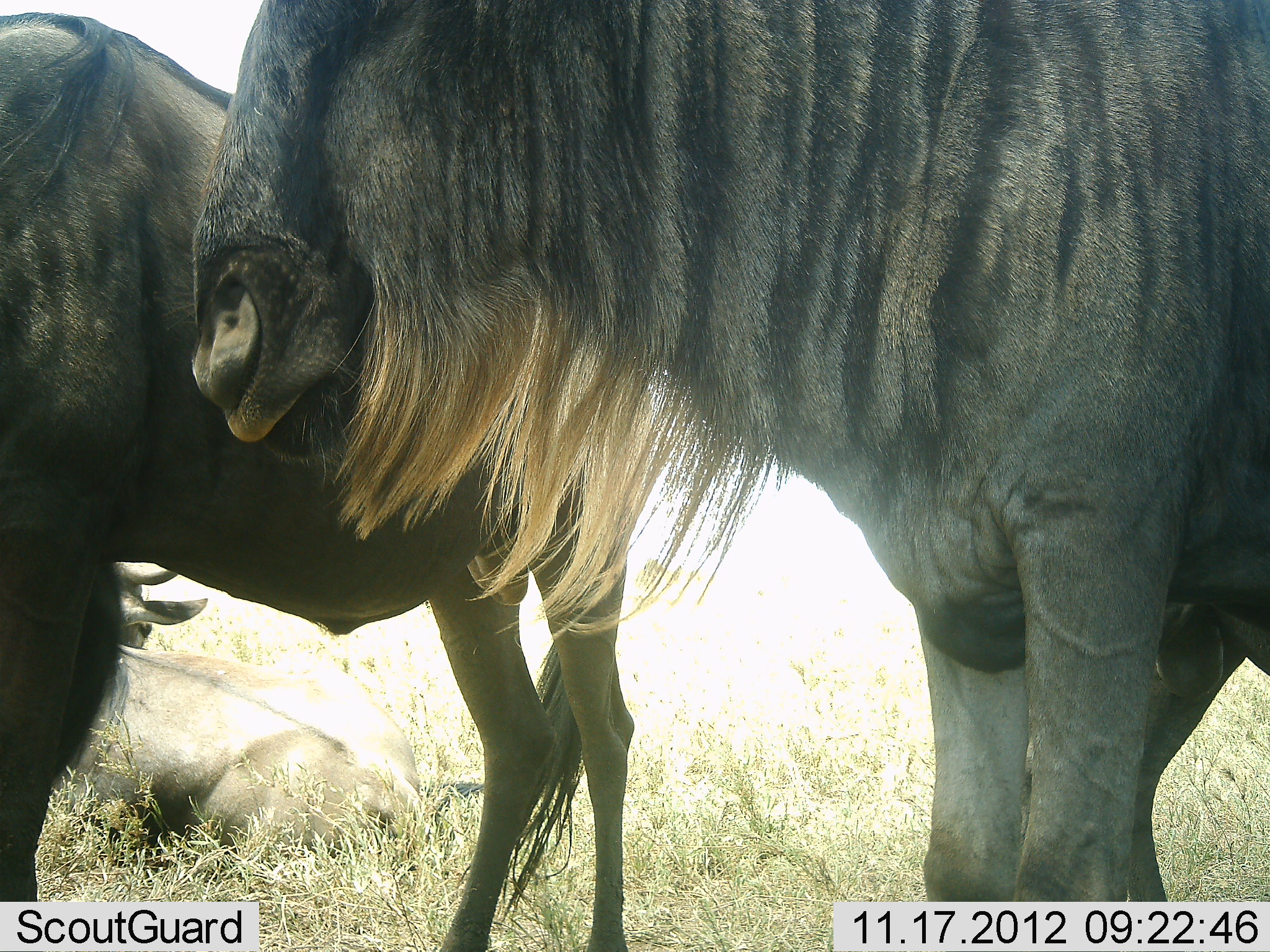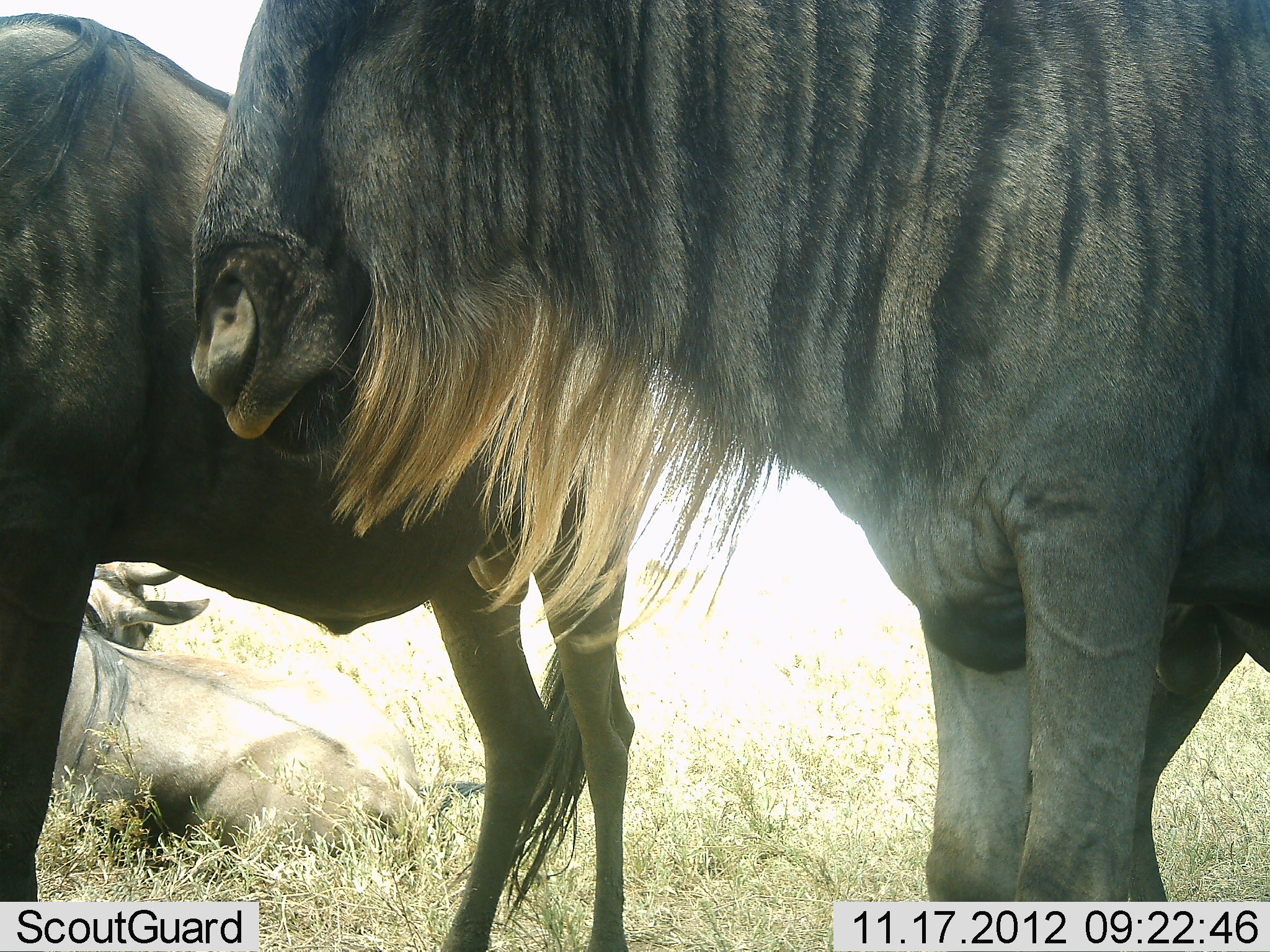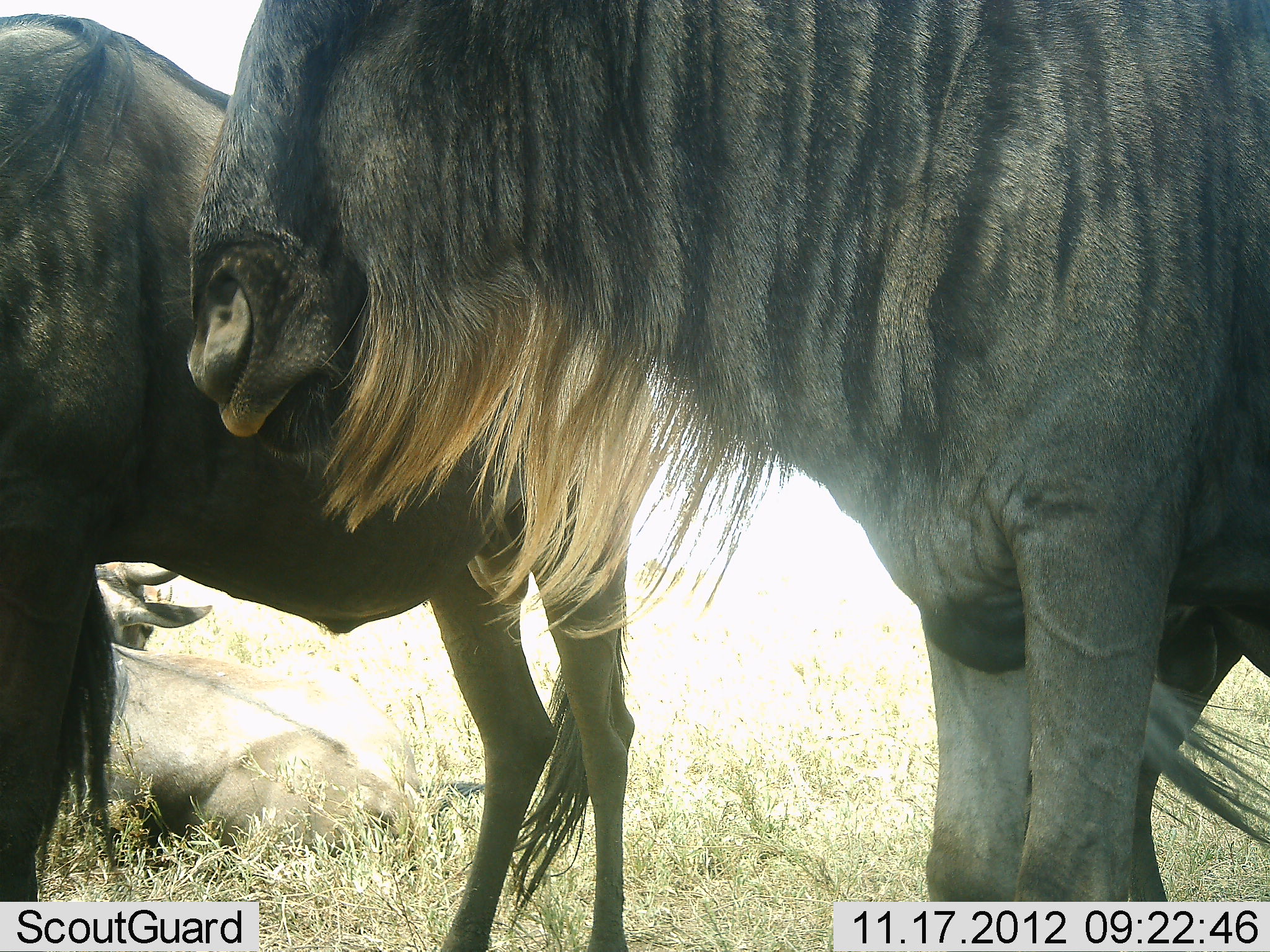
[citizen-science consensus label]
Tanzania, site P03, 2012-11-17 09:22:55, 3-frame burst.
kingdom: Animalia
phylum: Chordata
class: Mammalia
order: Artiodactyla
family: Bovidae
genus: Connochaetes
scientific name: Connochaetes taurinus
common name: blue wildebeest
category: wildebeest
Wildebeest (blue wildebeest) (Connochaetes taurinus), count 3. Behavior (volunteer vote fractions): standing 100%, resting 80%, moving 0%, interacting 0%. Young present (vote fraction): 0%. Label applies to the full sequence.